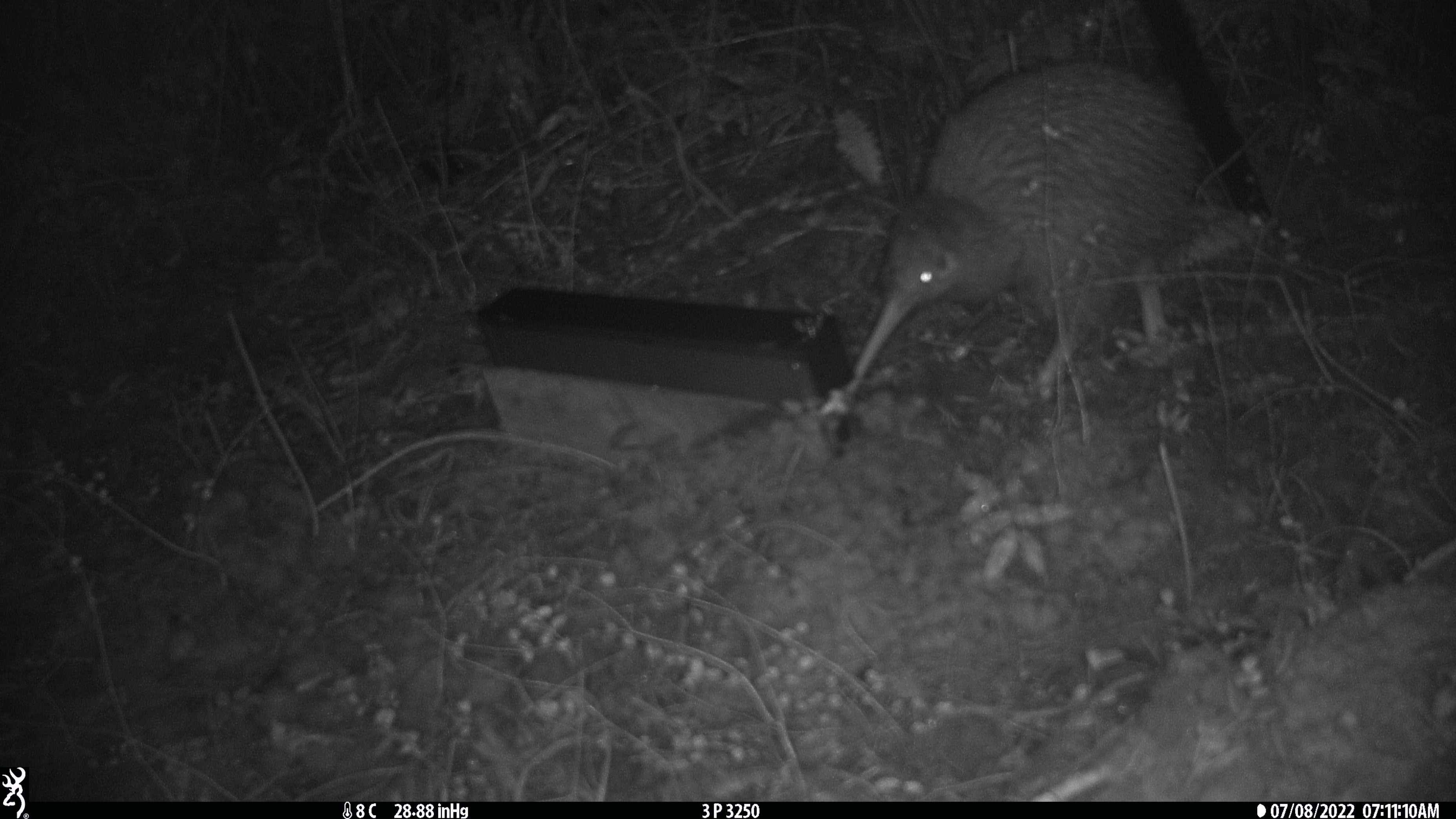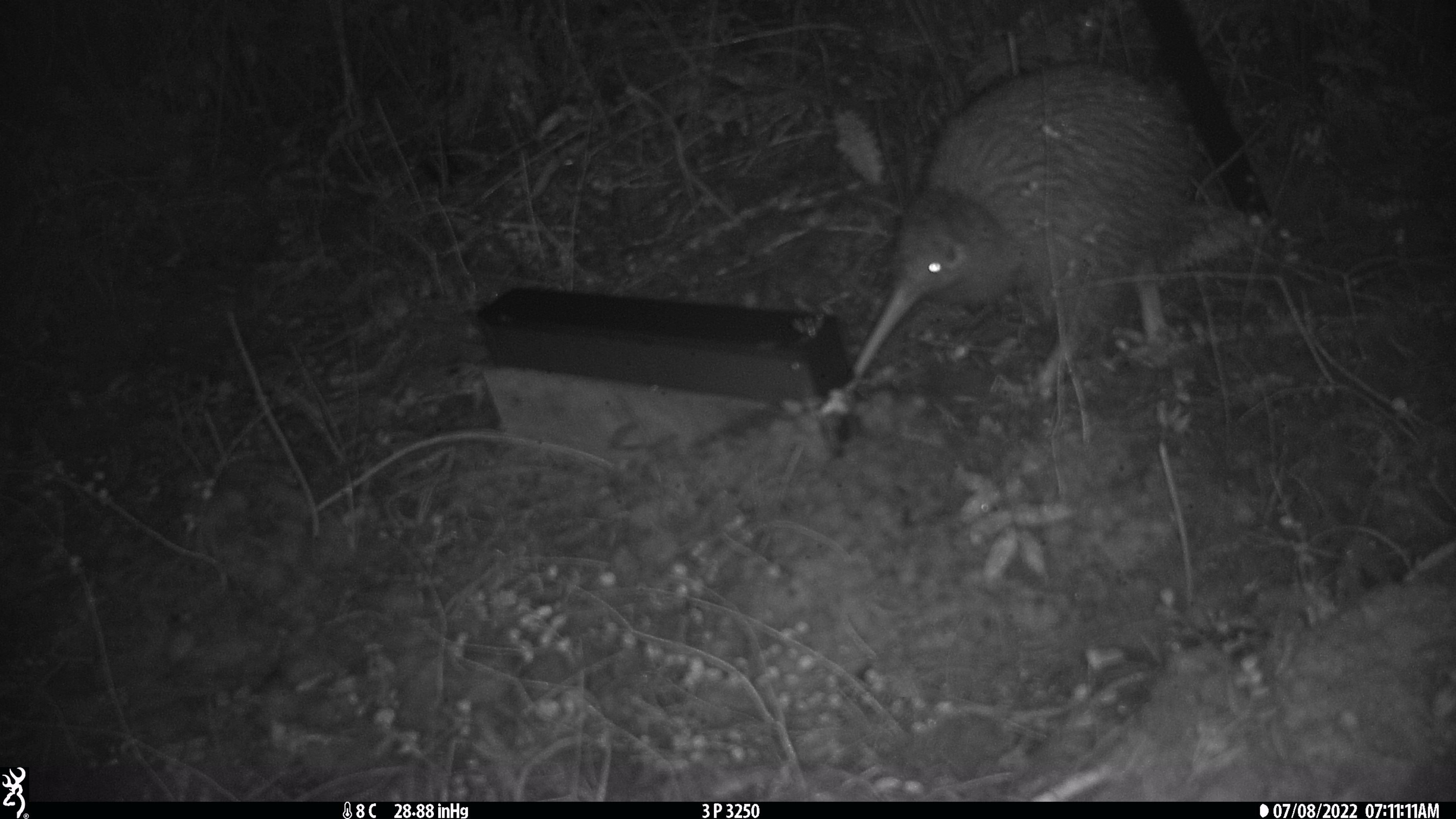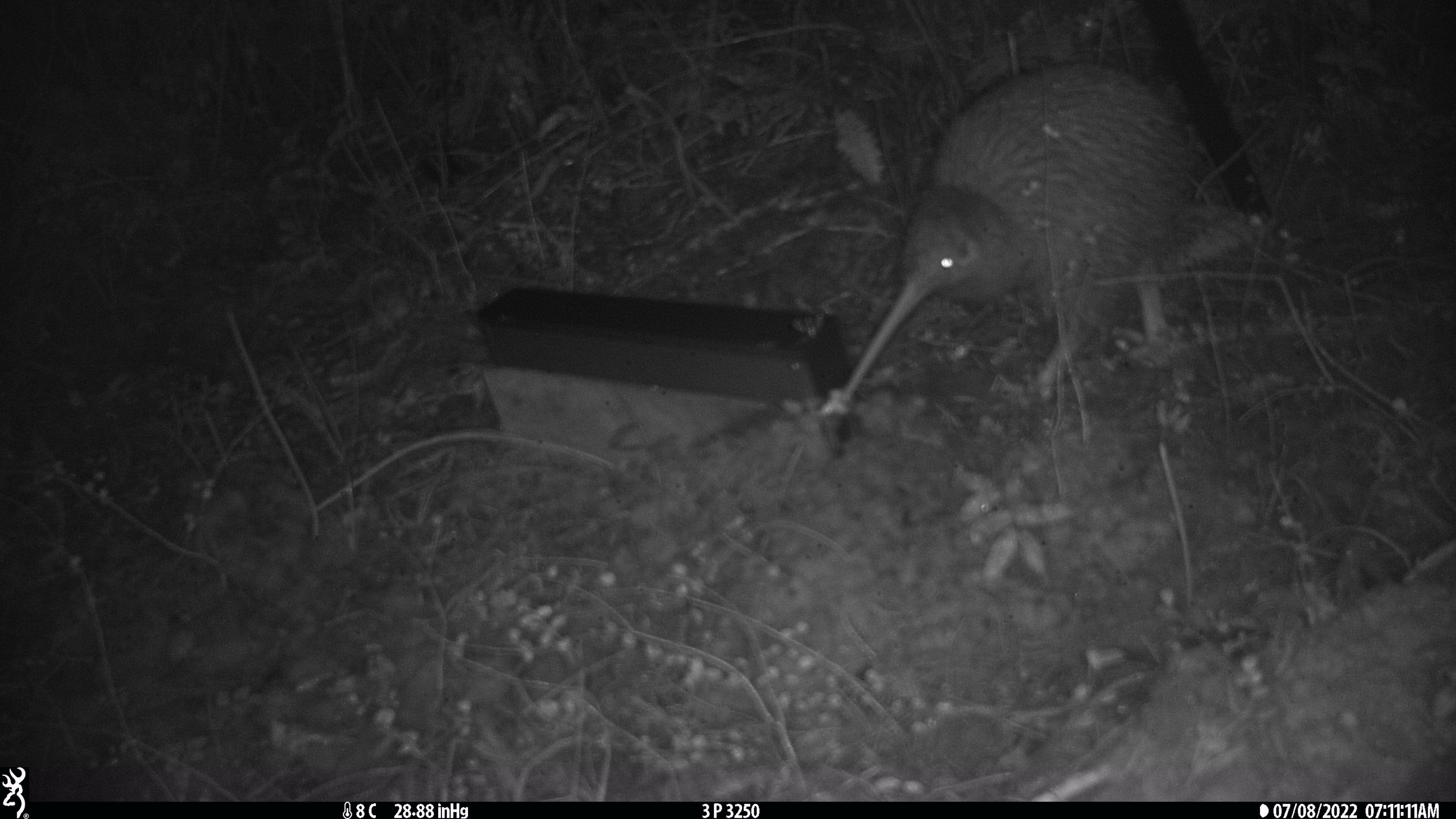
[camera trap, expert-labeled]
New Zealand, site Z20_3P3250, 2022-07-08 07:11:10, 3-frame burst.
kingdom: Animalia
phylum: Chordata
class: Aves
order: Apterygiformes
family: Apterygidae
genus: Apteryx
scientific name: Apteryx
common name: kiwi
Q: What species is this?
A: Kiwi (Apteryx).